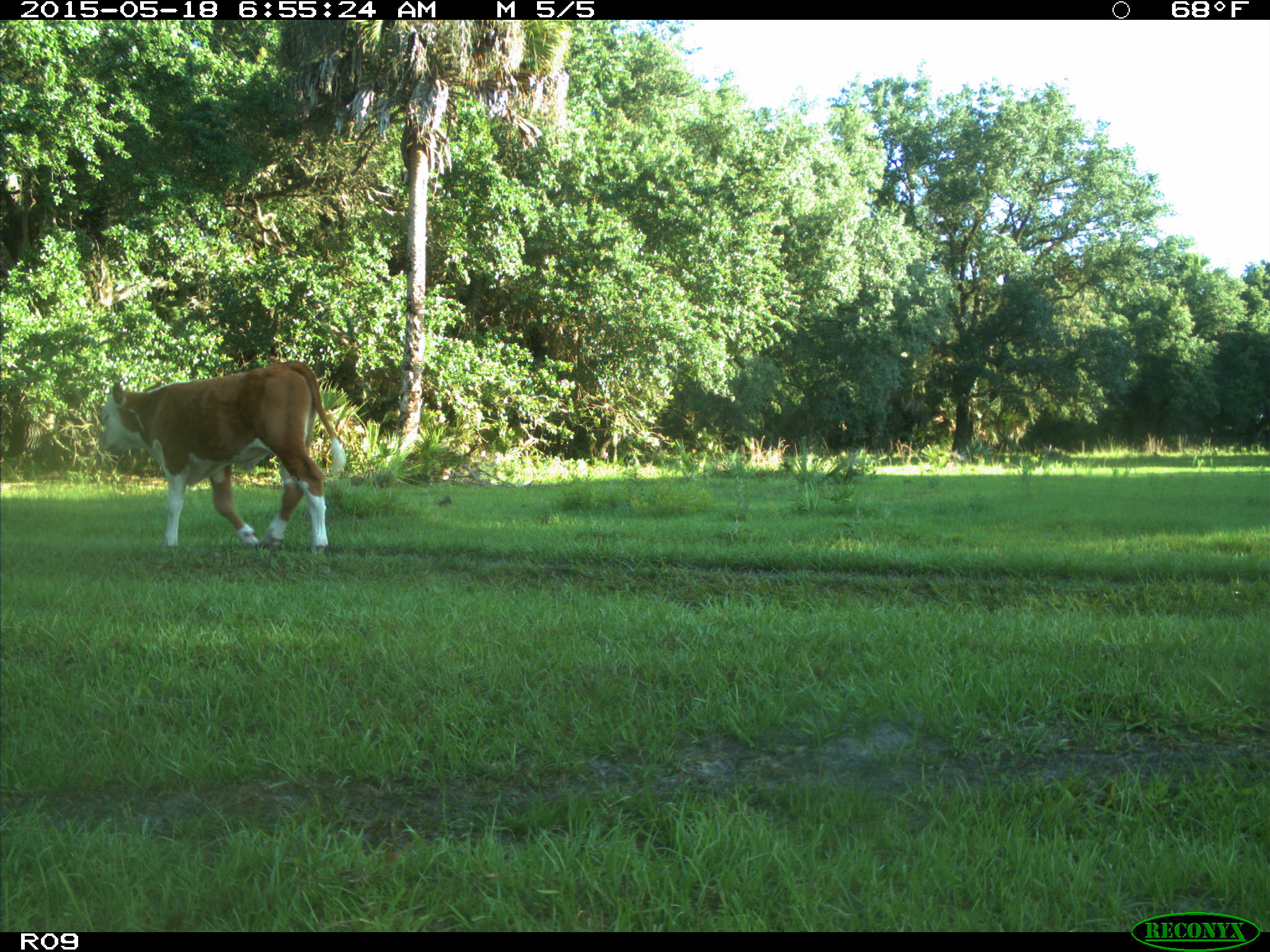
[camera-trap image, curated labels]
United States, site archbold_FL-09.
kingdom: Animalia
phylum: Chordata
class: Mammalia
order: Artiodactyla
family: Bovidae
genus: Bos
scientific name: Bos taurus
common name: domestic cow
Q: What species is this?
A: Bos taurus (domestic cow).